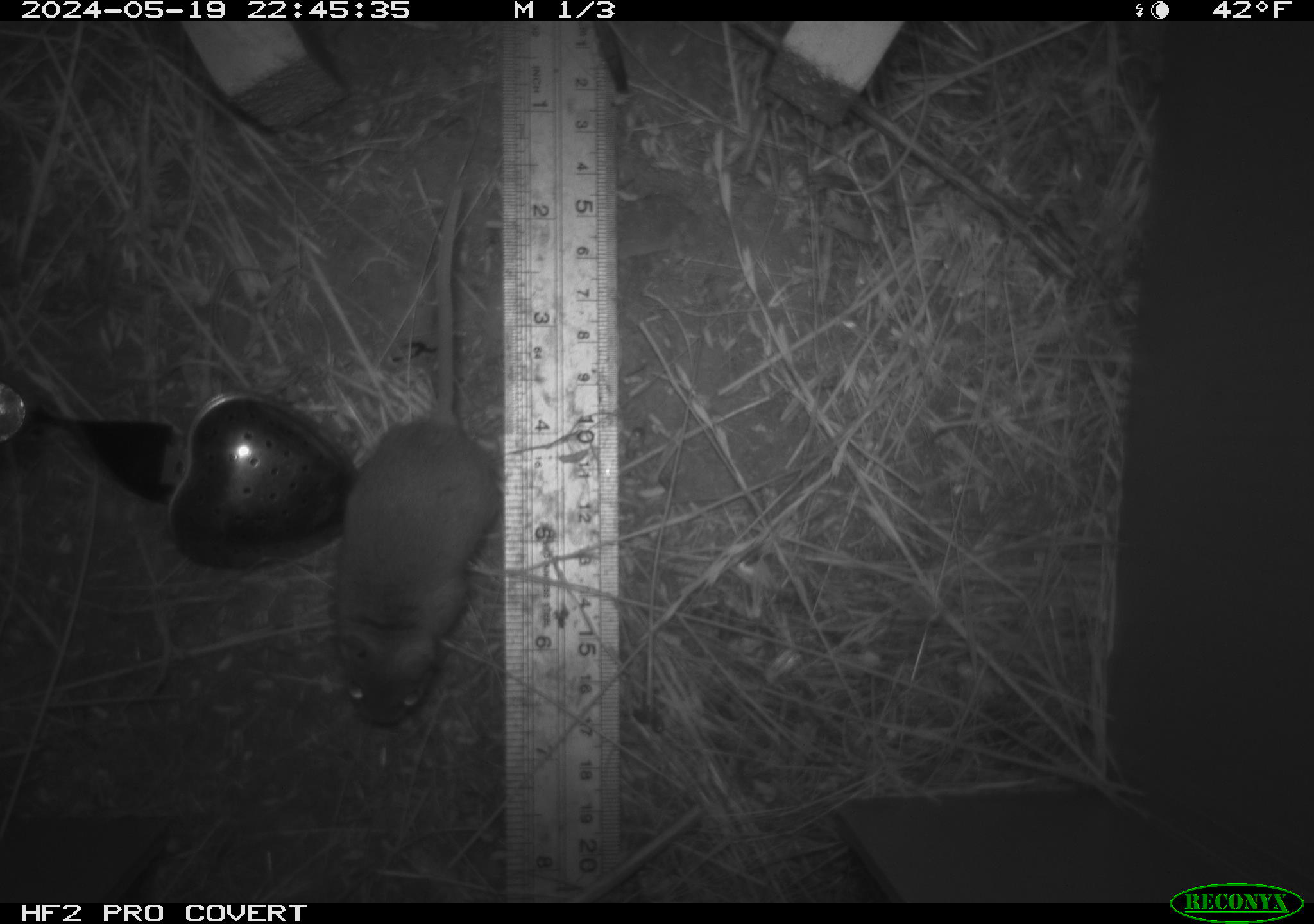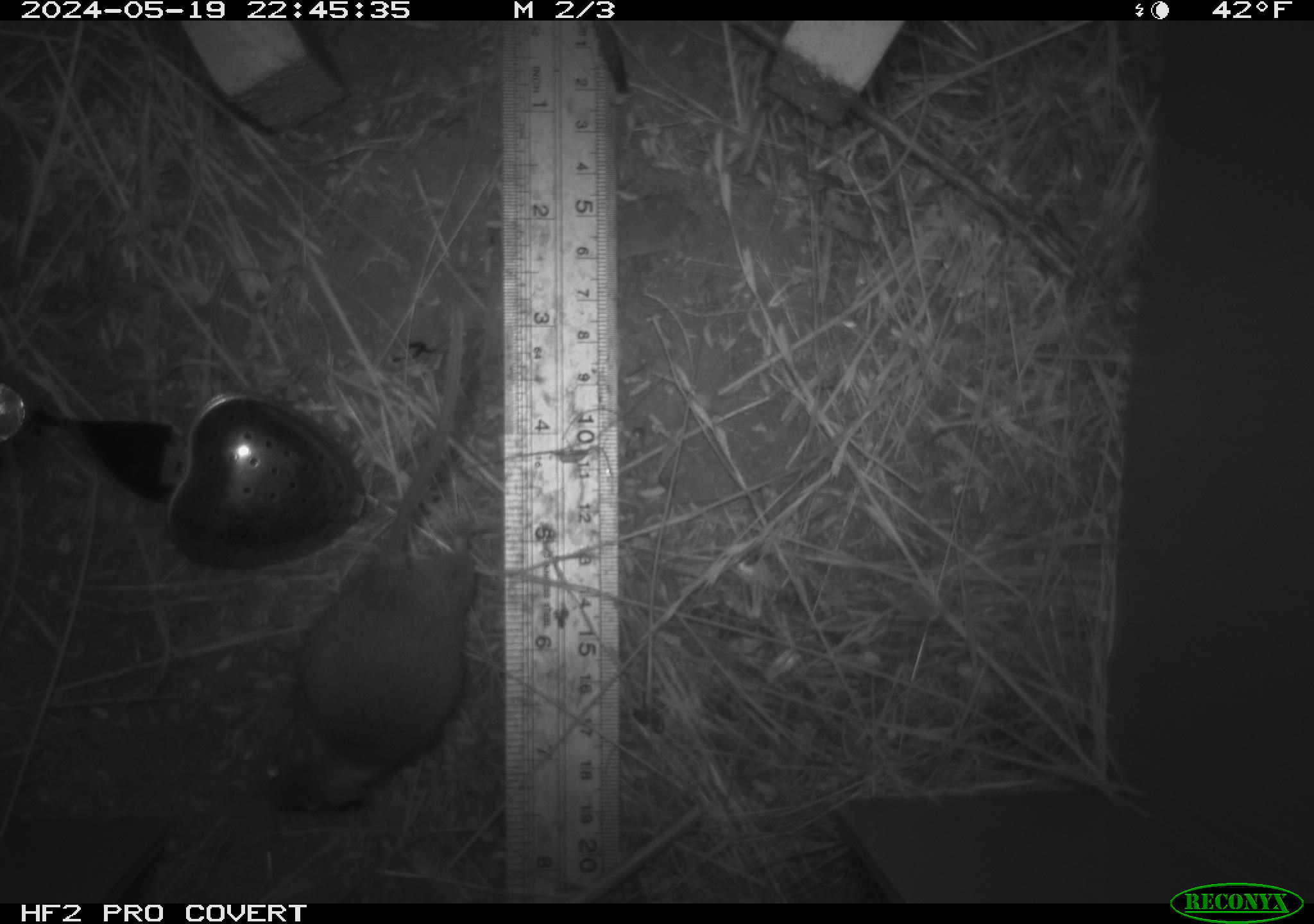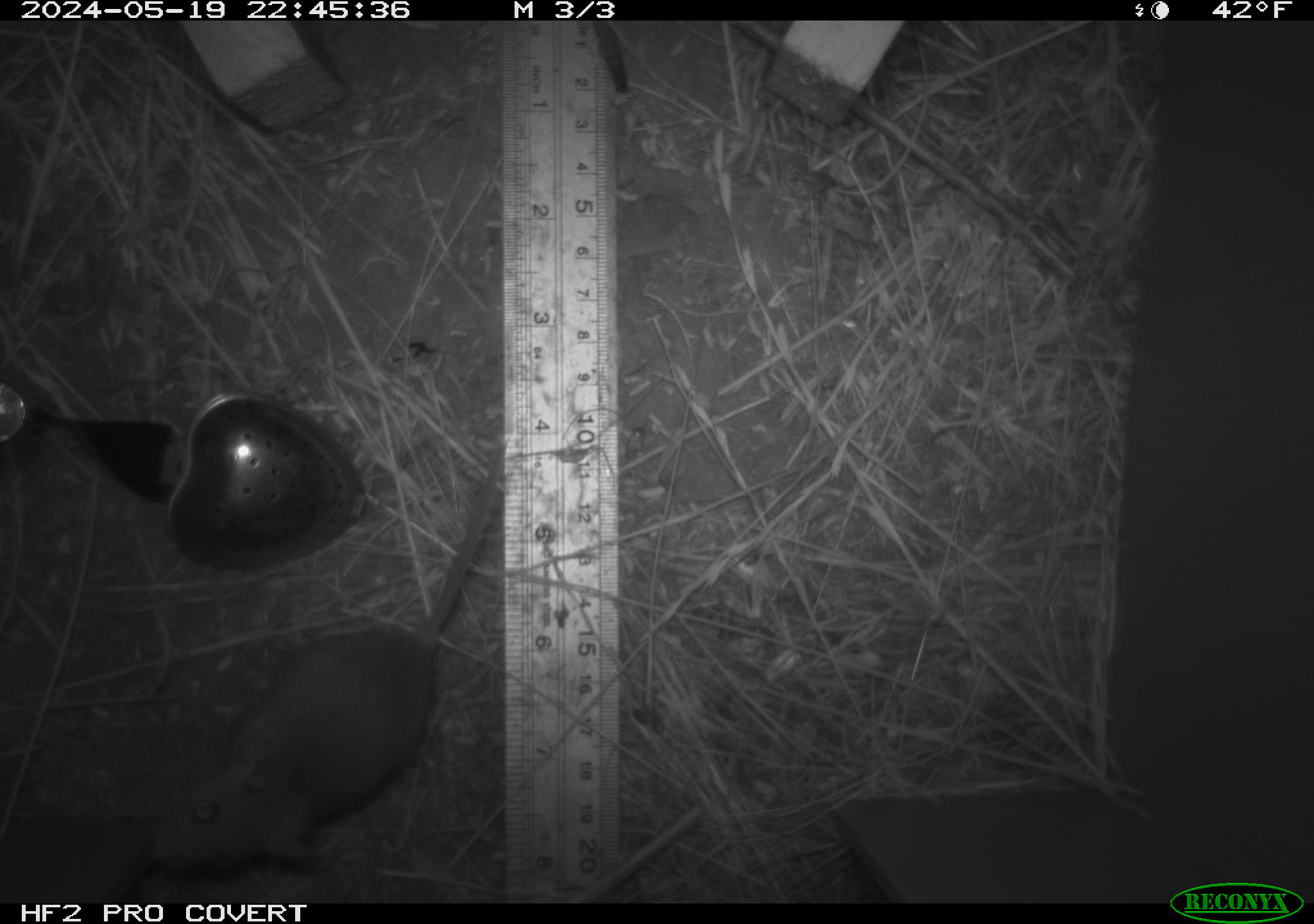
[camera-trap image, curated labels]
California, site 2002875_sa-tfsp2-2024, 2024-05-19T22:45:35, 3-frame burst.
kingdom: Animalia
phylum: Chordata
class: Mammalia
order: Rodentia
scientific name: Rodentia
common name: mouse species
Mouse species (Rodentia).